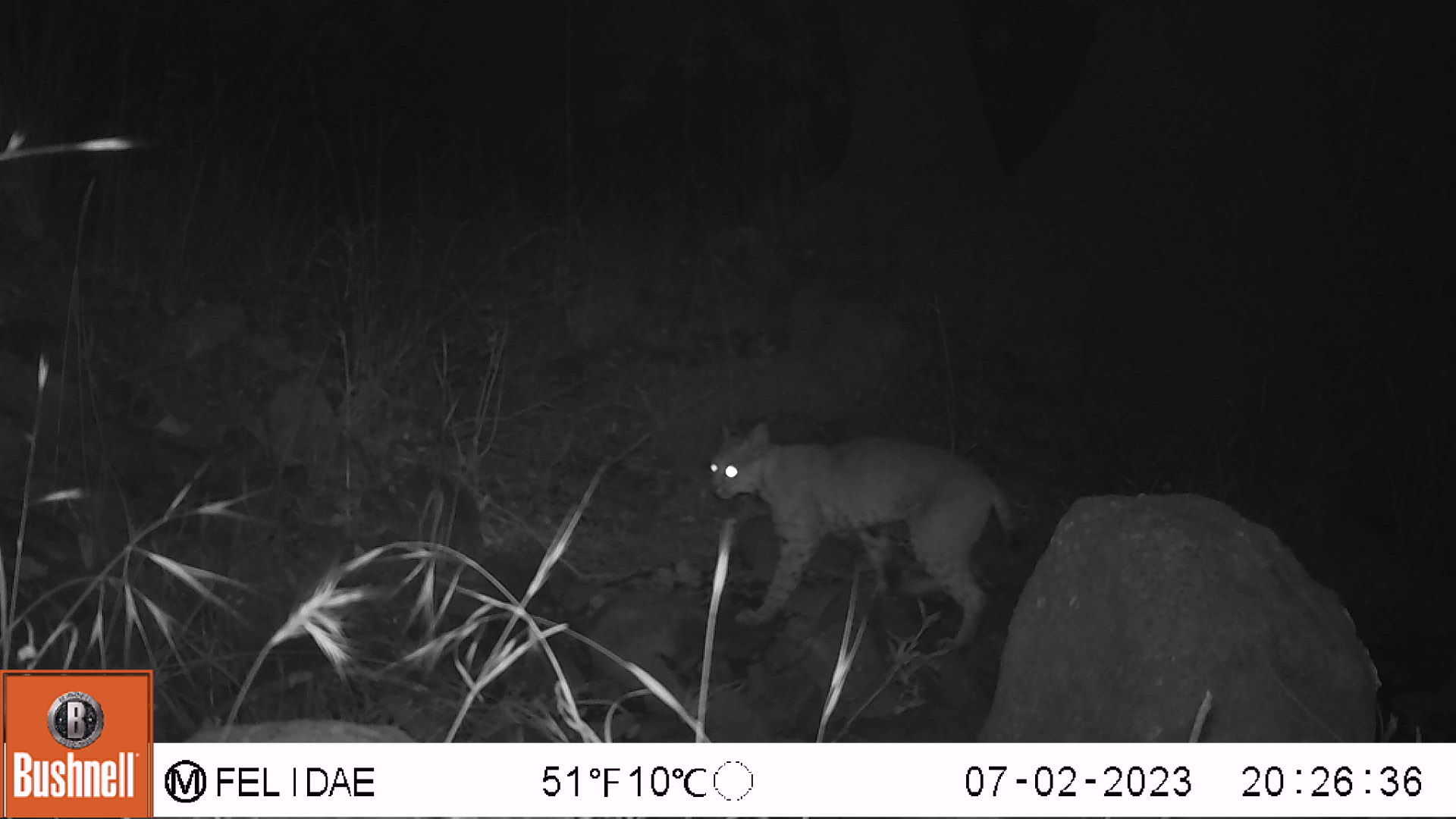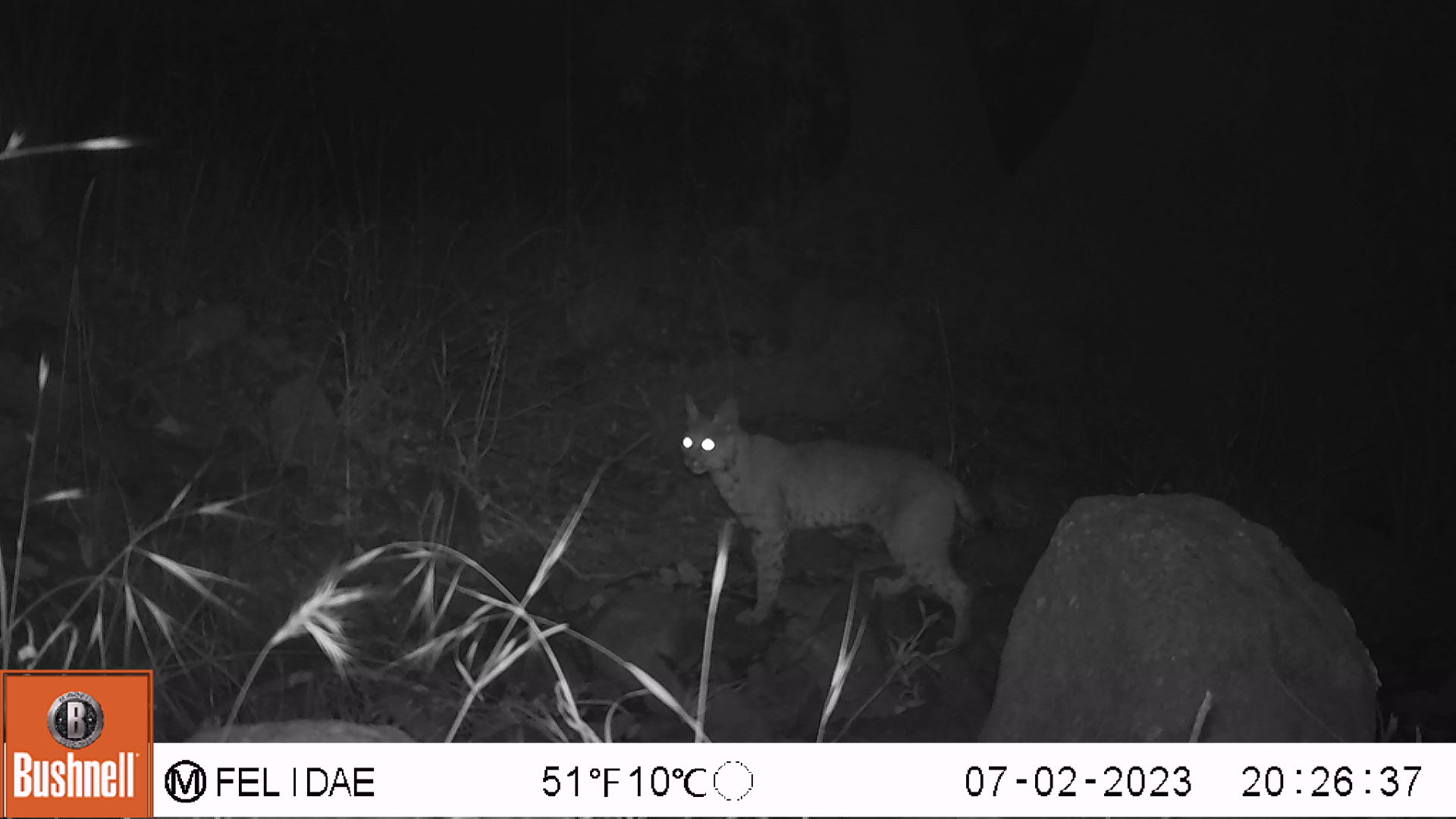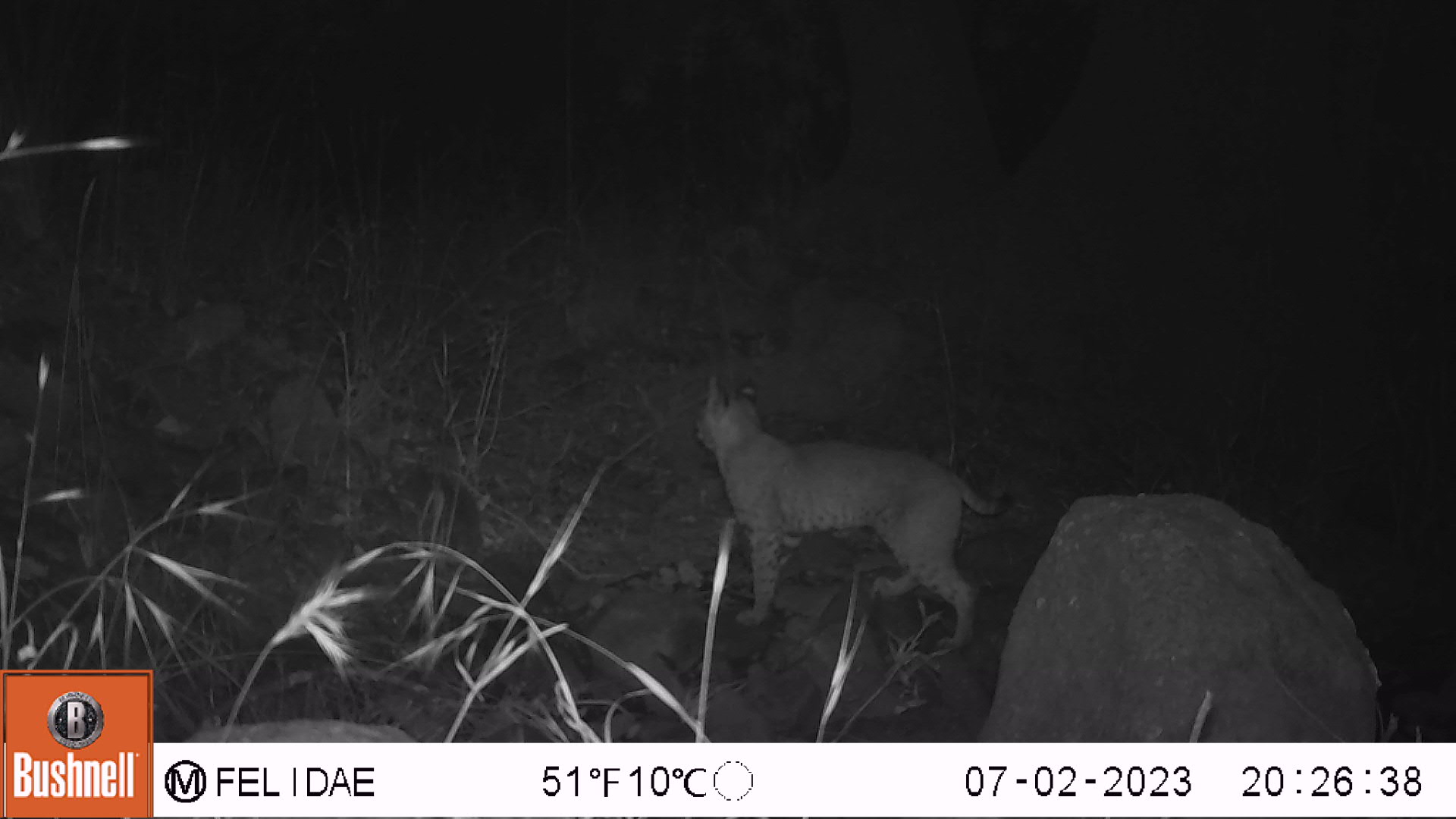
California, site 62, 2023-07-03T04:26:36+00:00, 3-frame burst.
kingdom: Animalia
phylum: Chordata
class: Mammalia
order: Carnivora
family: Felidae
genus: Lynx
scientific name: Lynx rufus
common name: bobcat